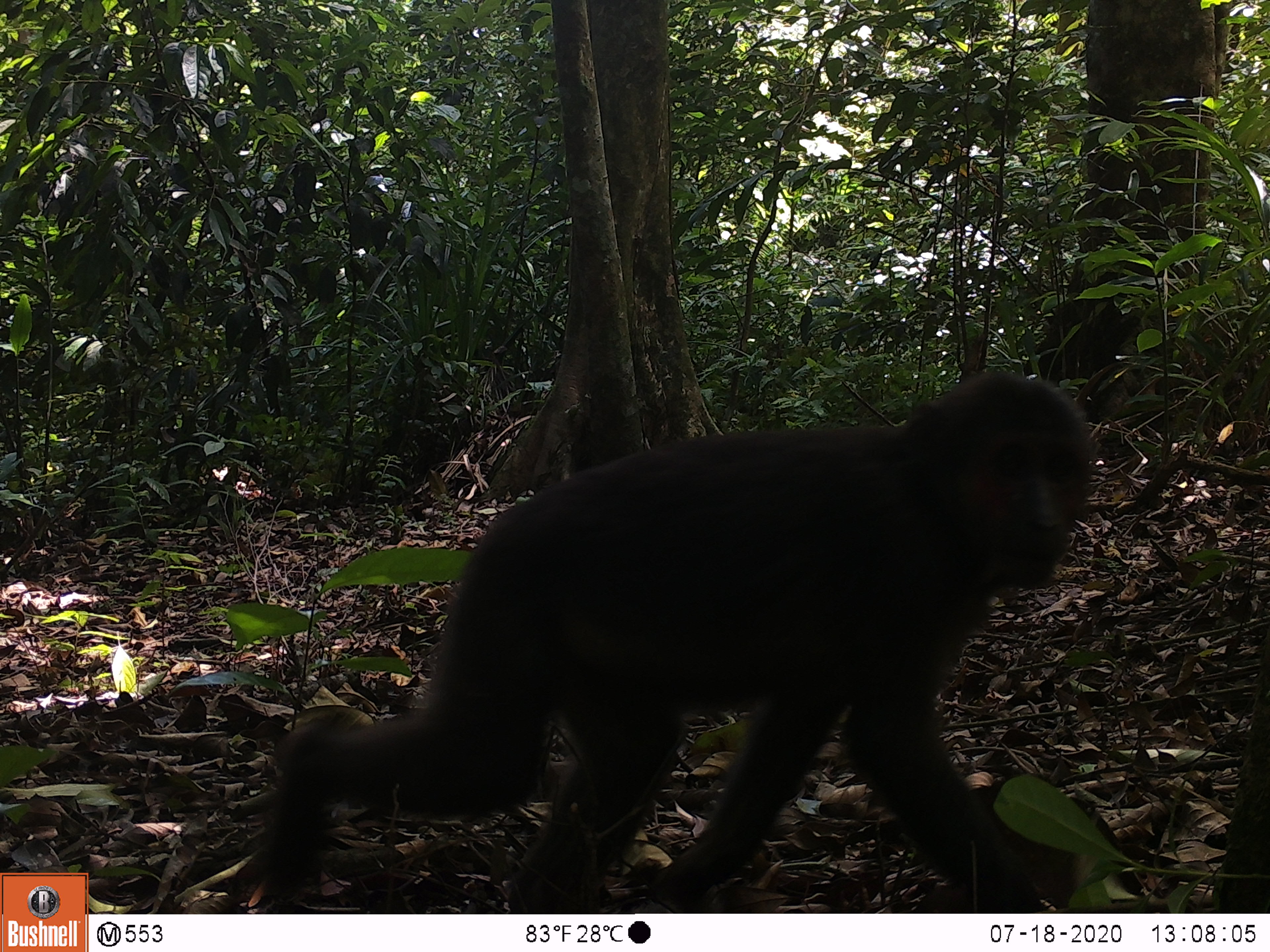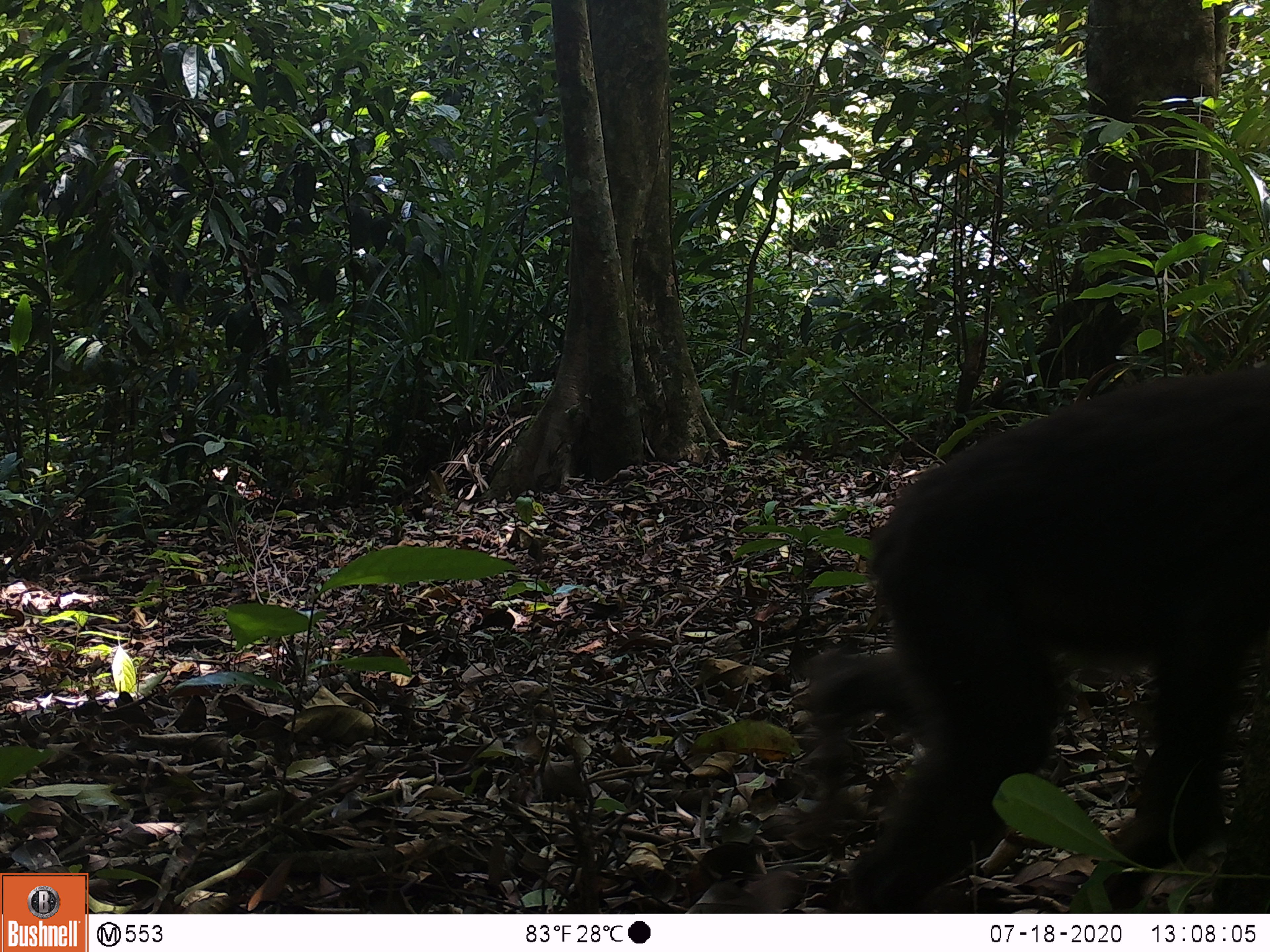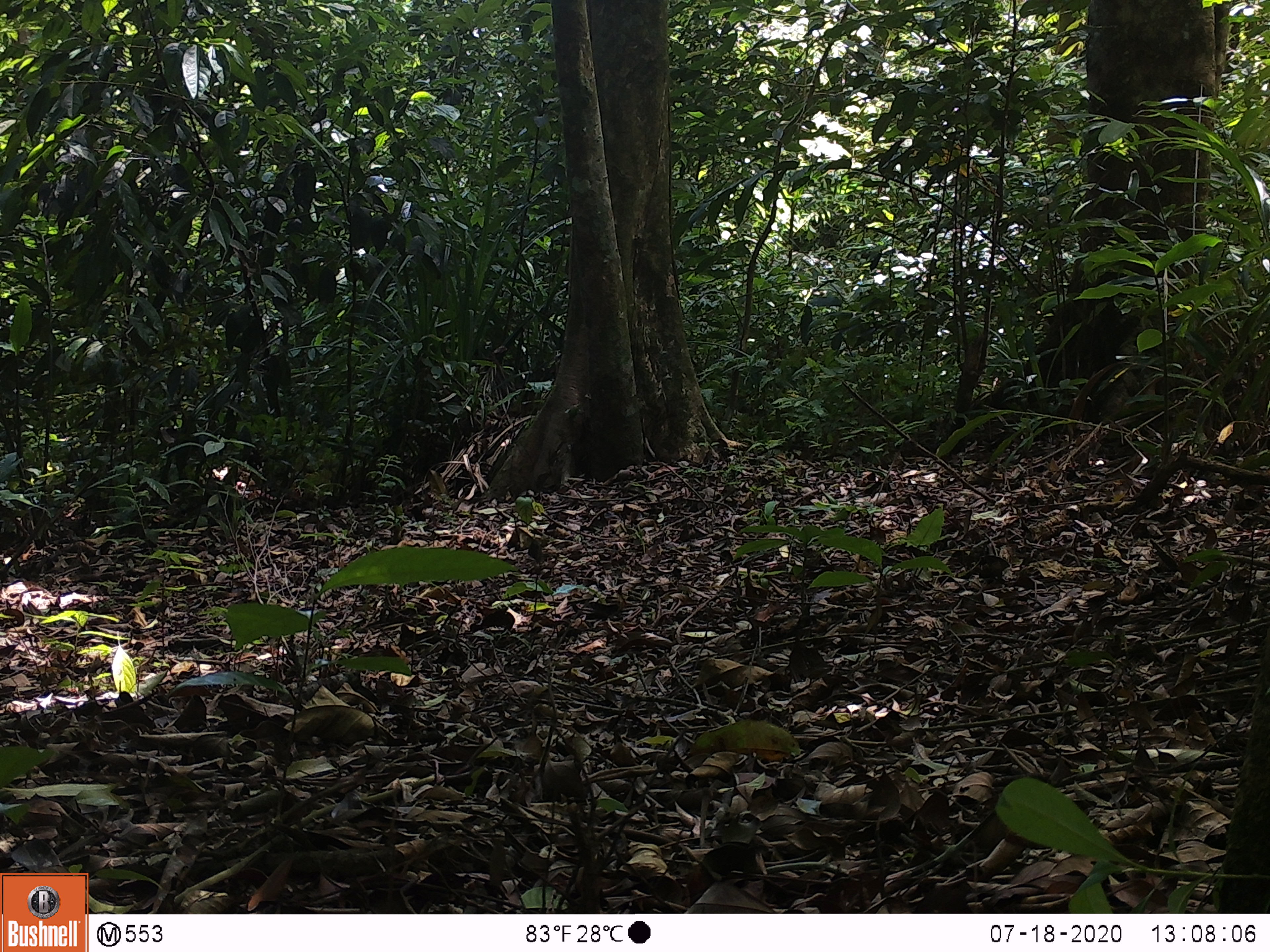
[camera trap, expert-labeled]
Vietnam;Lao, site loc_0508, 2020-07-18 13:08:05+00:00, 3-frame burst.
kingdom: Animalia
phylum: Chordata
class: Mammalia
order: Primates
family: Cercopithecidae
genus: Macaca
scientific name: Macaca arctoides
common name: stump-tailed macaque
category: stump tailed macaque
Stump tailed macaque (stump-tailed macaque) (Macaca arctoides). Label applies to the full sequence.